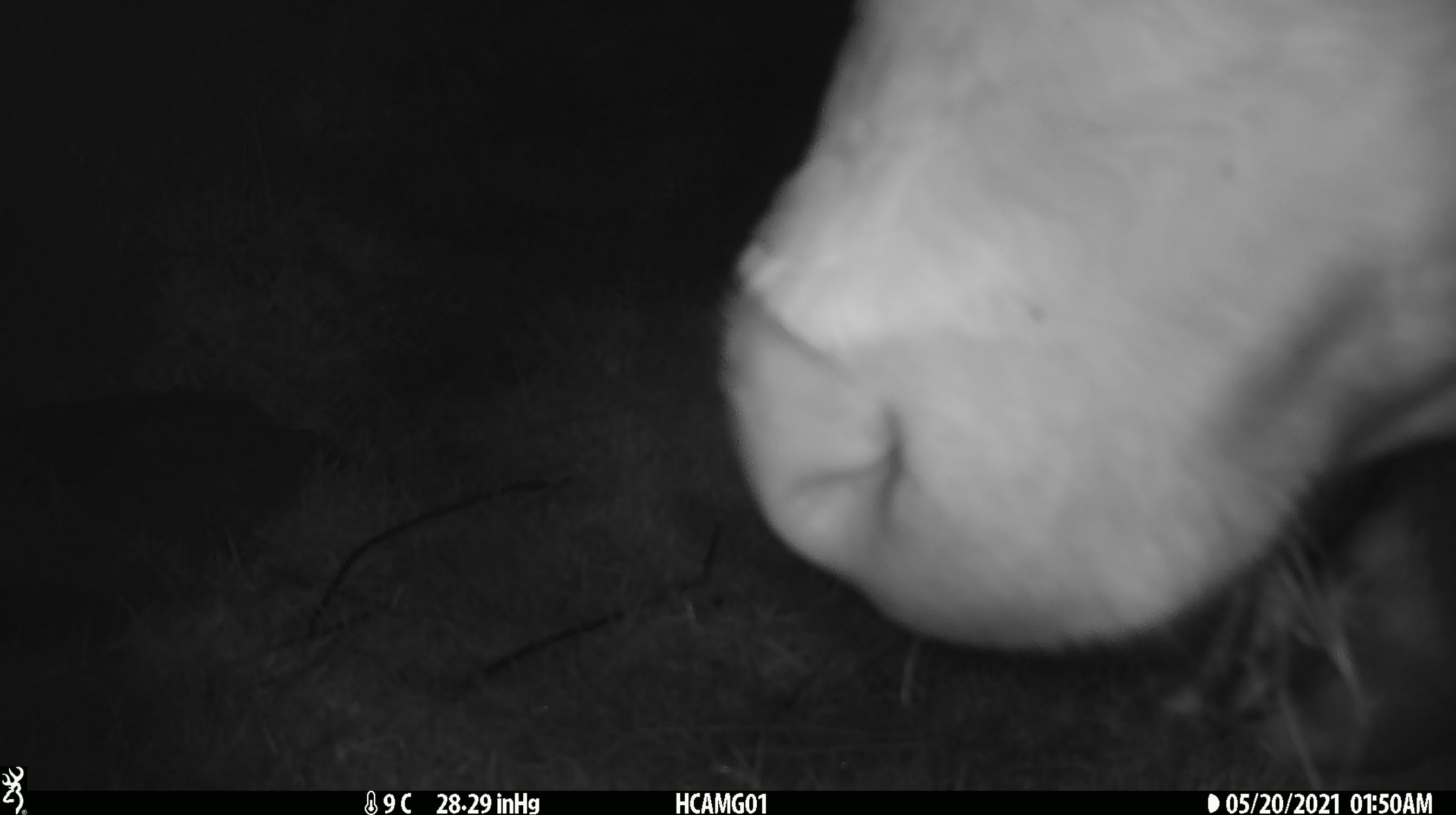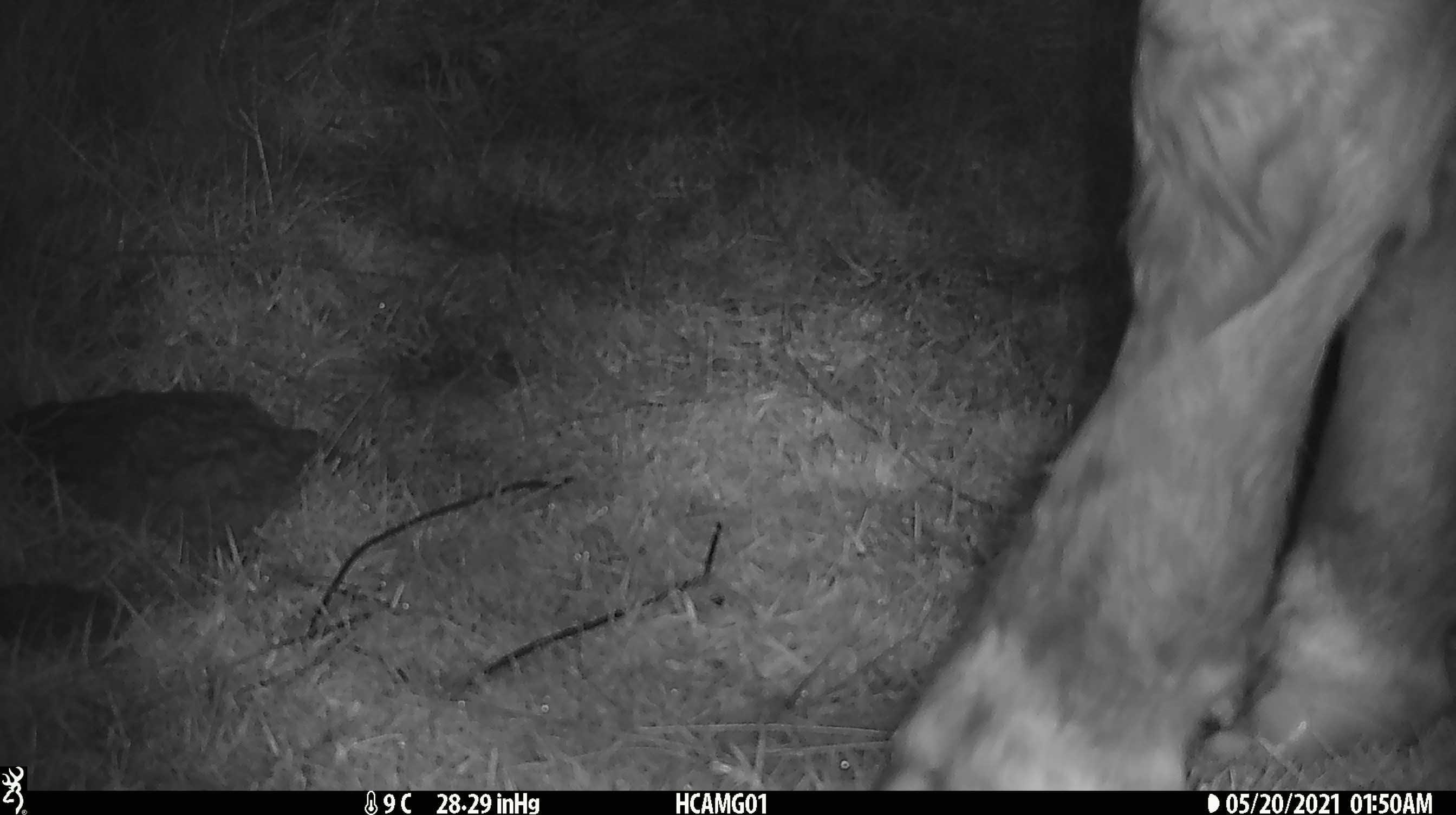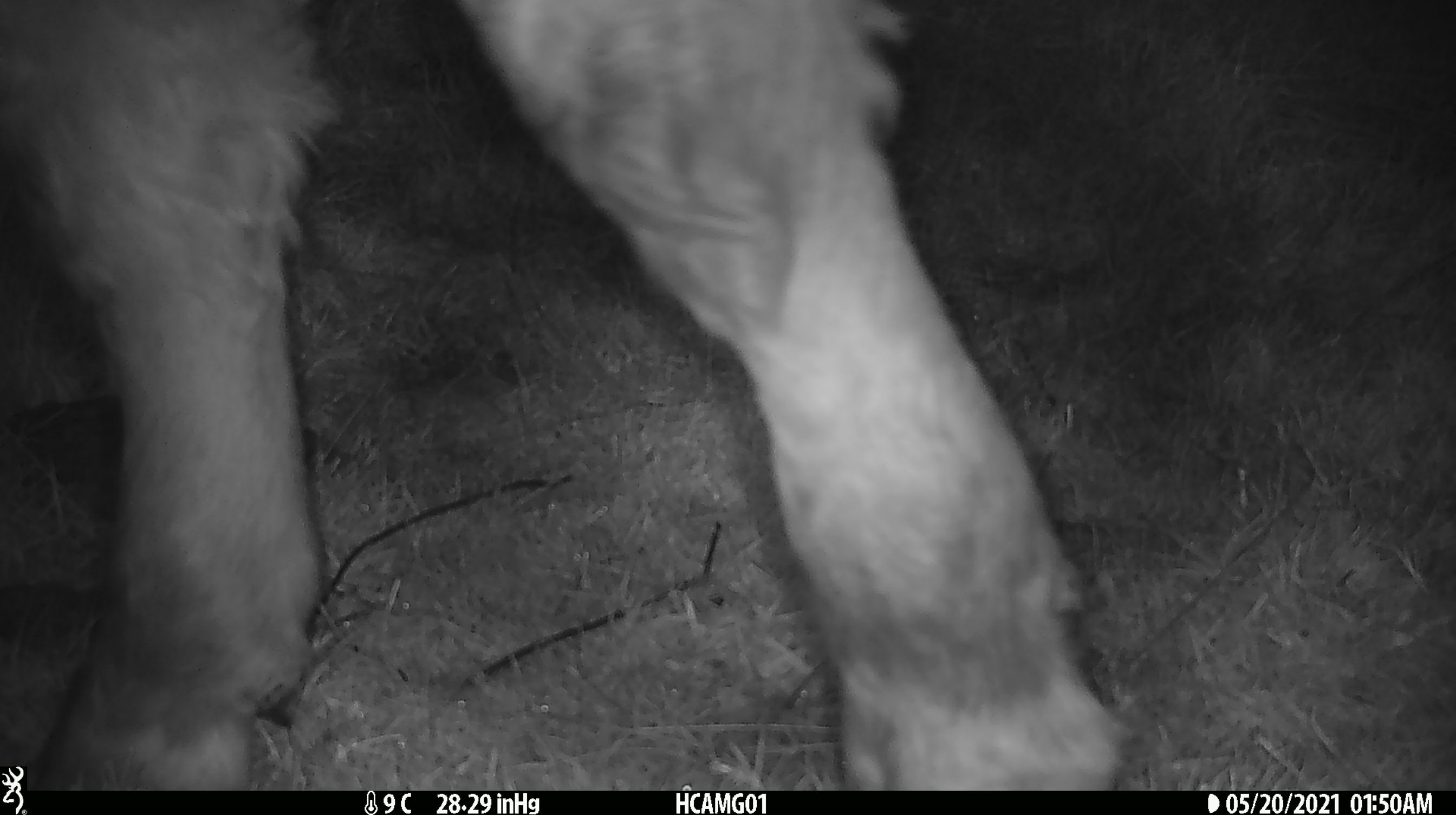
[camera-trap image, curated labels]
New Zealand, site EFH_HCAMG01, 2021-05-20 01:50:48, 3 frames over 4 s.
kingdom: Animalia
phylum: Chordata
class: Mammalia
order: Artiodactyla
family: Bovidae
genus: Bos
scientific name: Bos taurus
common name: domestic cow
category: cow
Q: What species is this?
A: Cow (domestic cow) (Bos taurus).